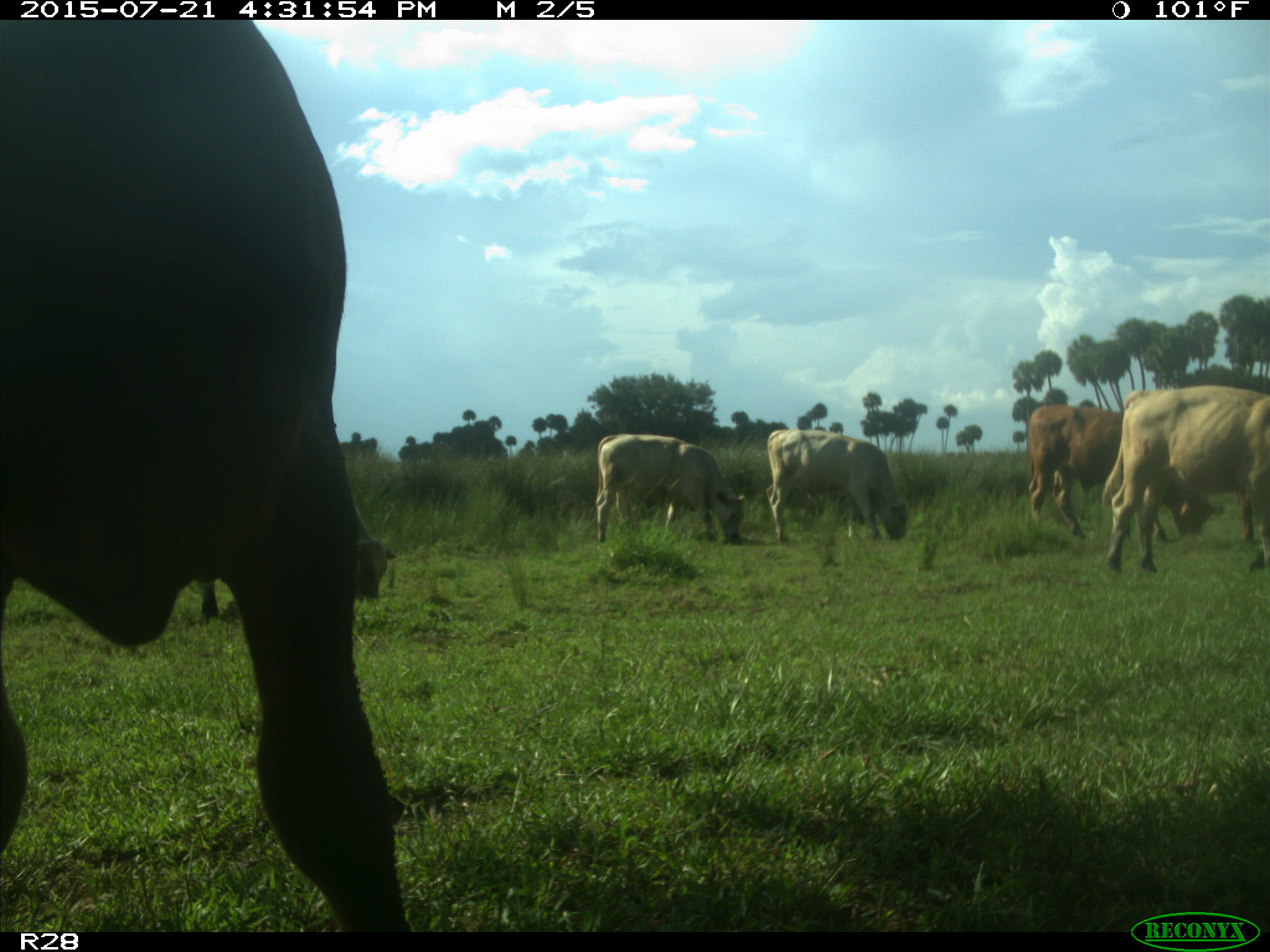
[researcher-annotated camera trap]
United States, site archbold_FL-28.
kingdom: Animalia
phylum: Chordata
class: Mammalia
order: Artiodactyla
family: Bovidae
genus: Bos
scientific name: Bos taurus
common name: domestic cow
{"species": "Bos taurus (domestic cow)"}